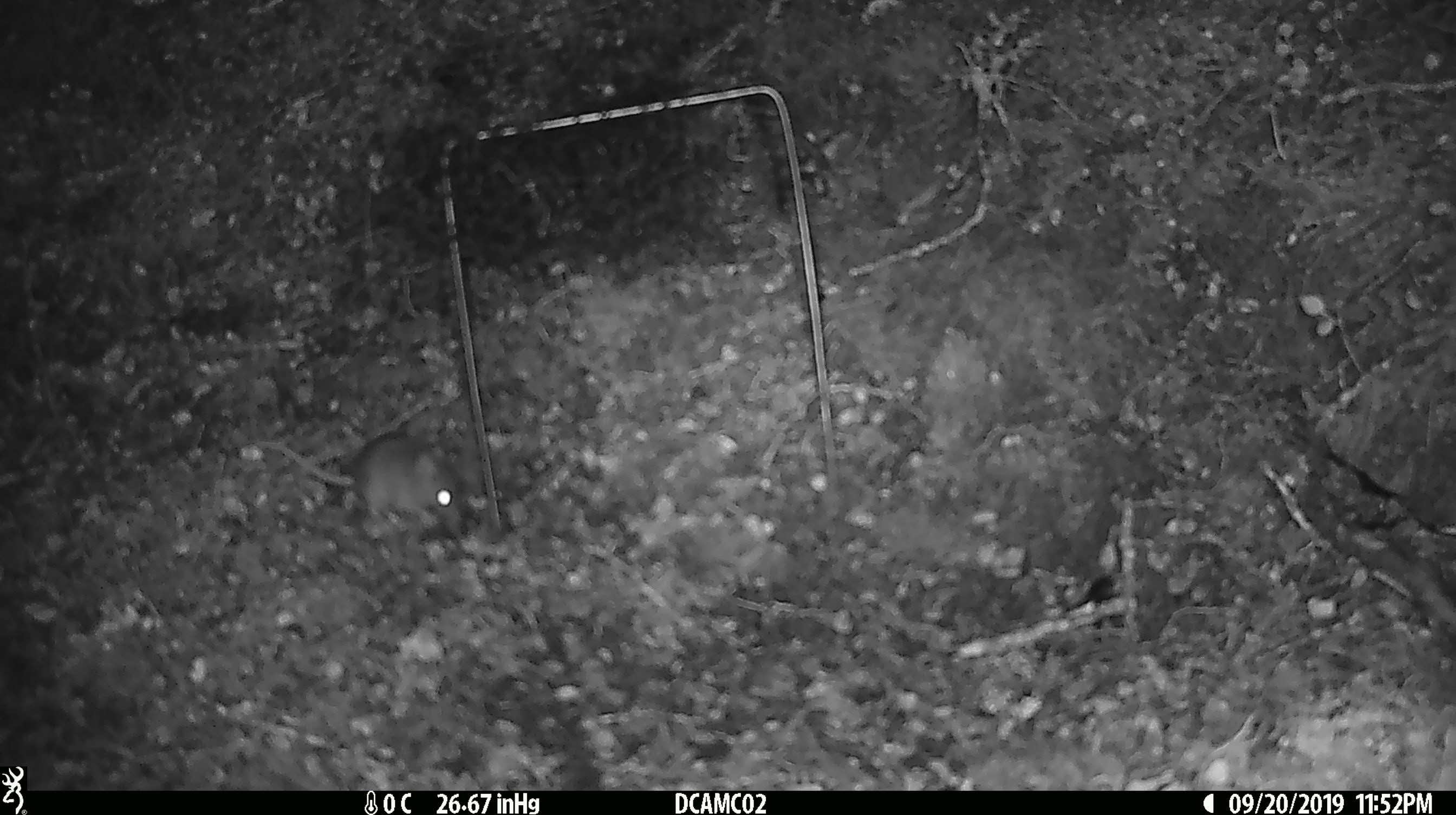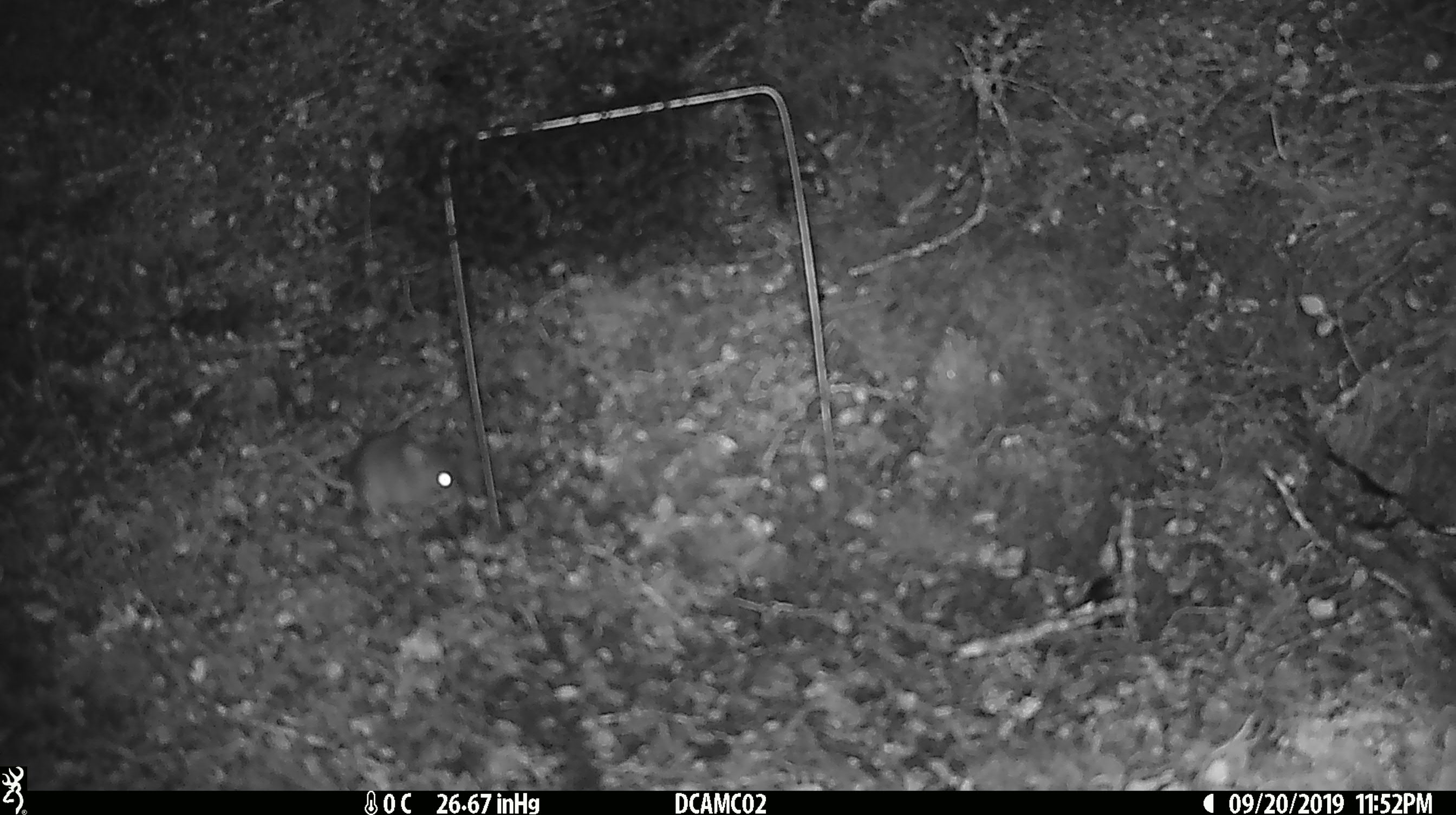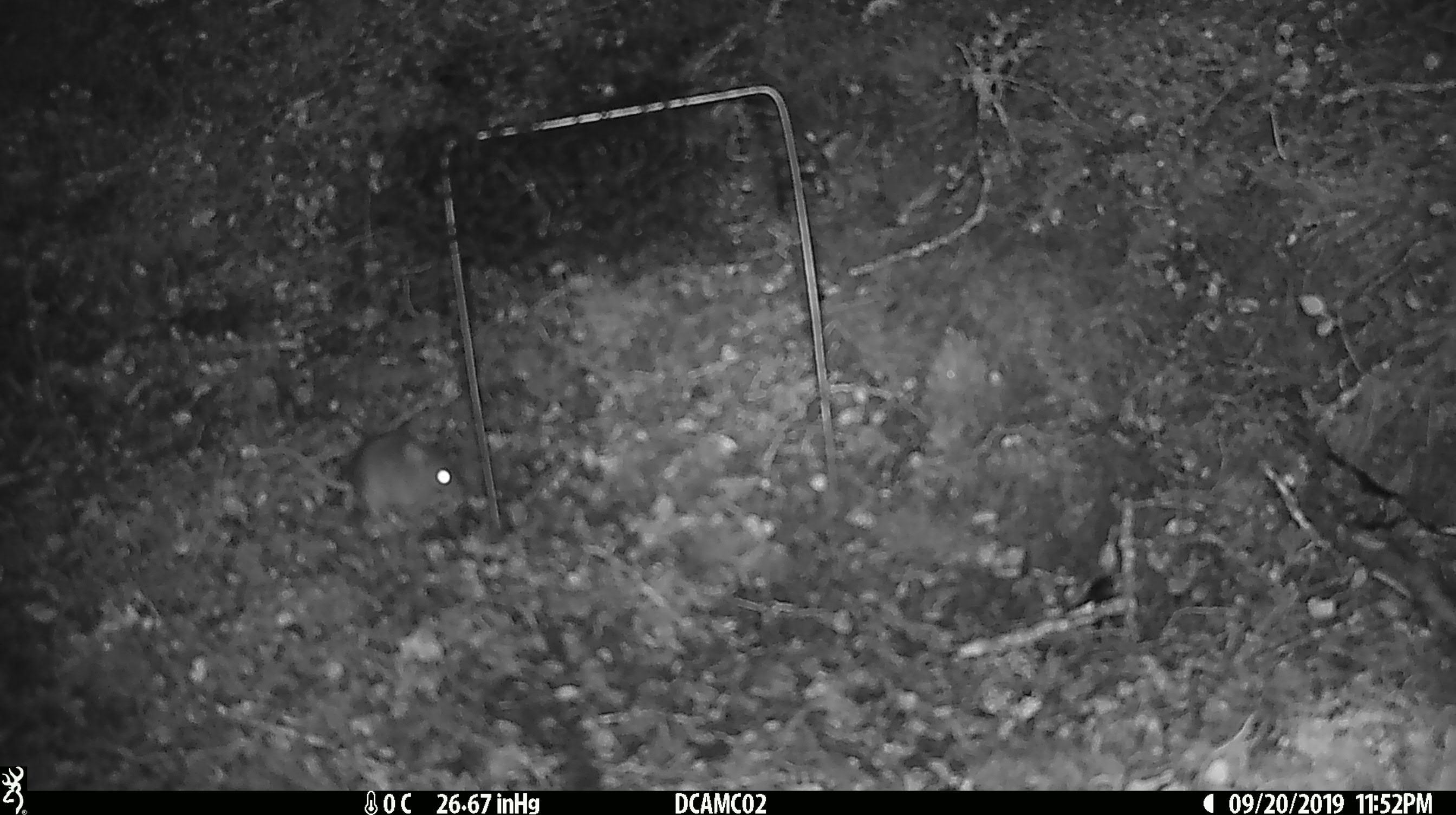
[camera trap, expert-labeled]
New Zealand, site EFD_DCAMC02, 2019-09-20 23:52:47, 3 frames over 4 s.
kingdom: Animalia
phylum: Chordata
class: Mammalia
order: Rodentia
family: Muridae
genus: Mus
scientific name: Mus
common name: mouse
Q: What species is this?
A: Mouse (Mus).